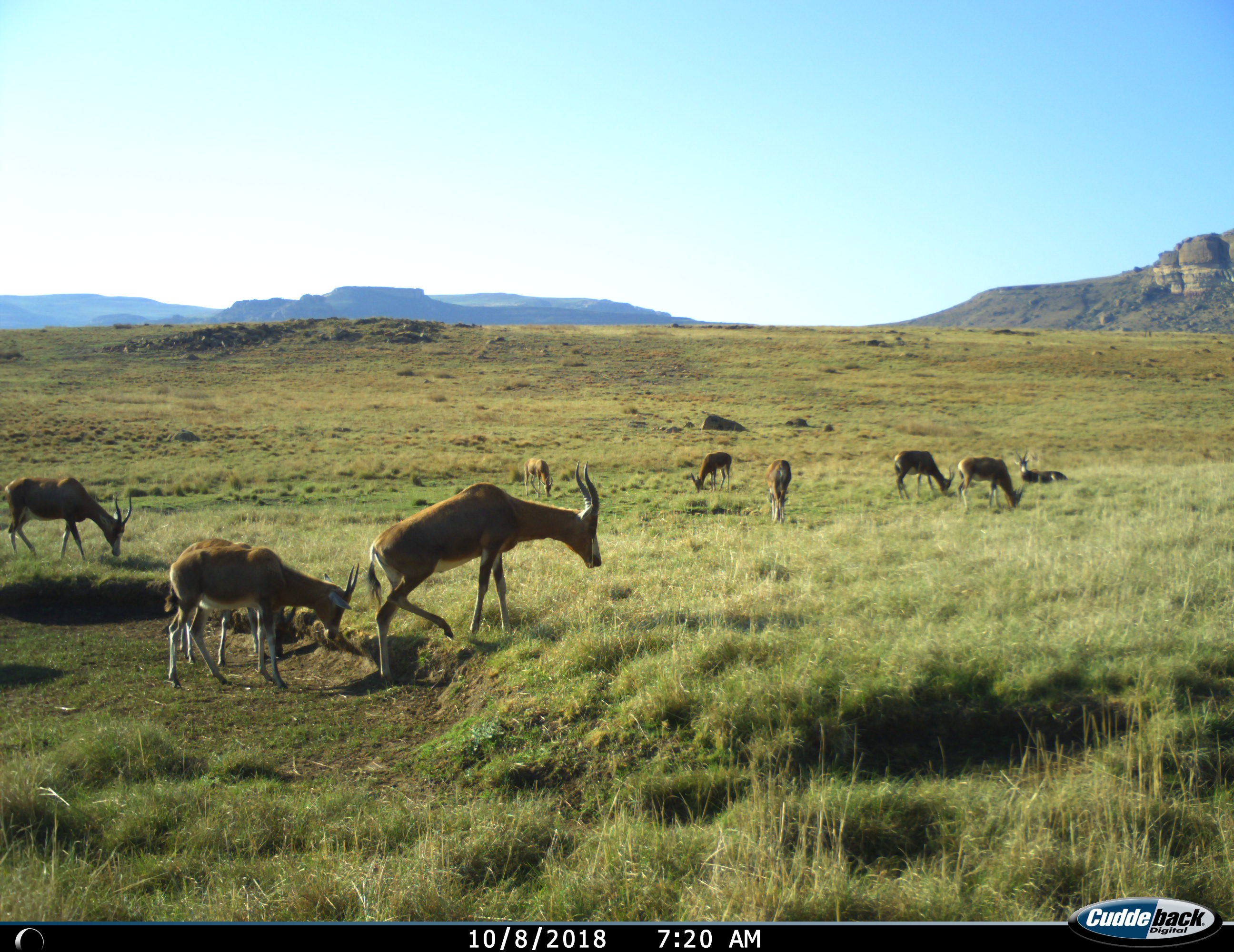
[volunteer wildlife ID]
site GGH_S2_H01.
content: unidentified animal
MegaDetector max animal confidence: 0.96